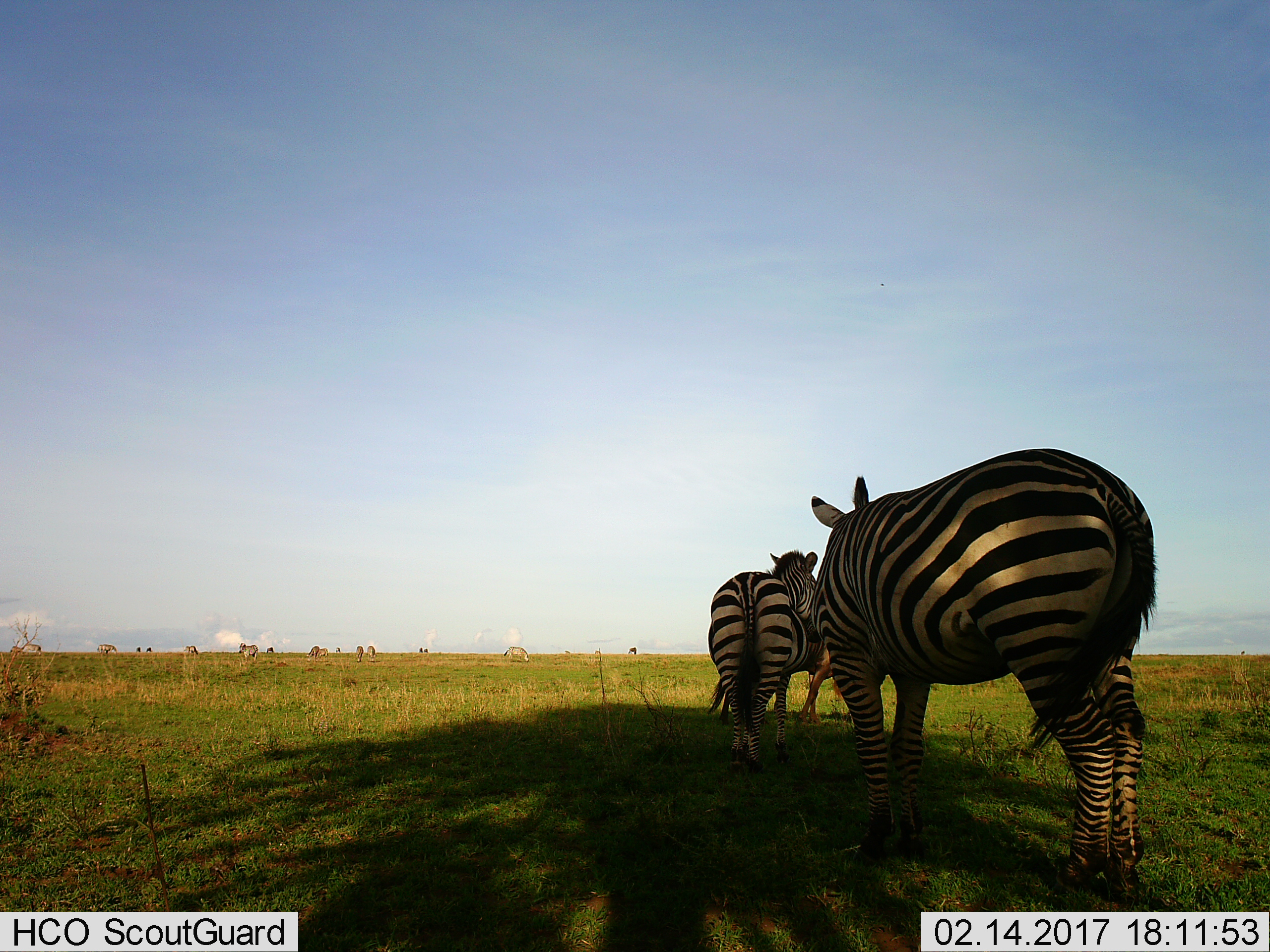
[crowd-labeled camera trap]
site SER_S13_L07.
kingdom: Animalia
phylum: Chordata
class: Mammalia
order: Perissodactyla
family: Equidae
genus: Equus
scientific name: Equus quagga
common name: plains zebra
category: zebraplains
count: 2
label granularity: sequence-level